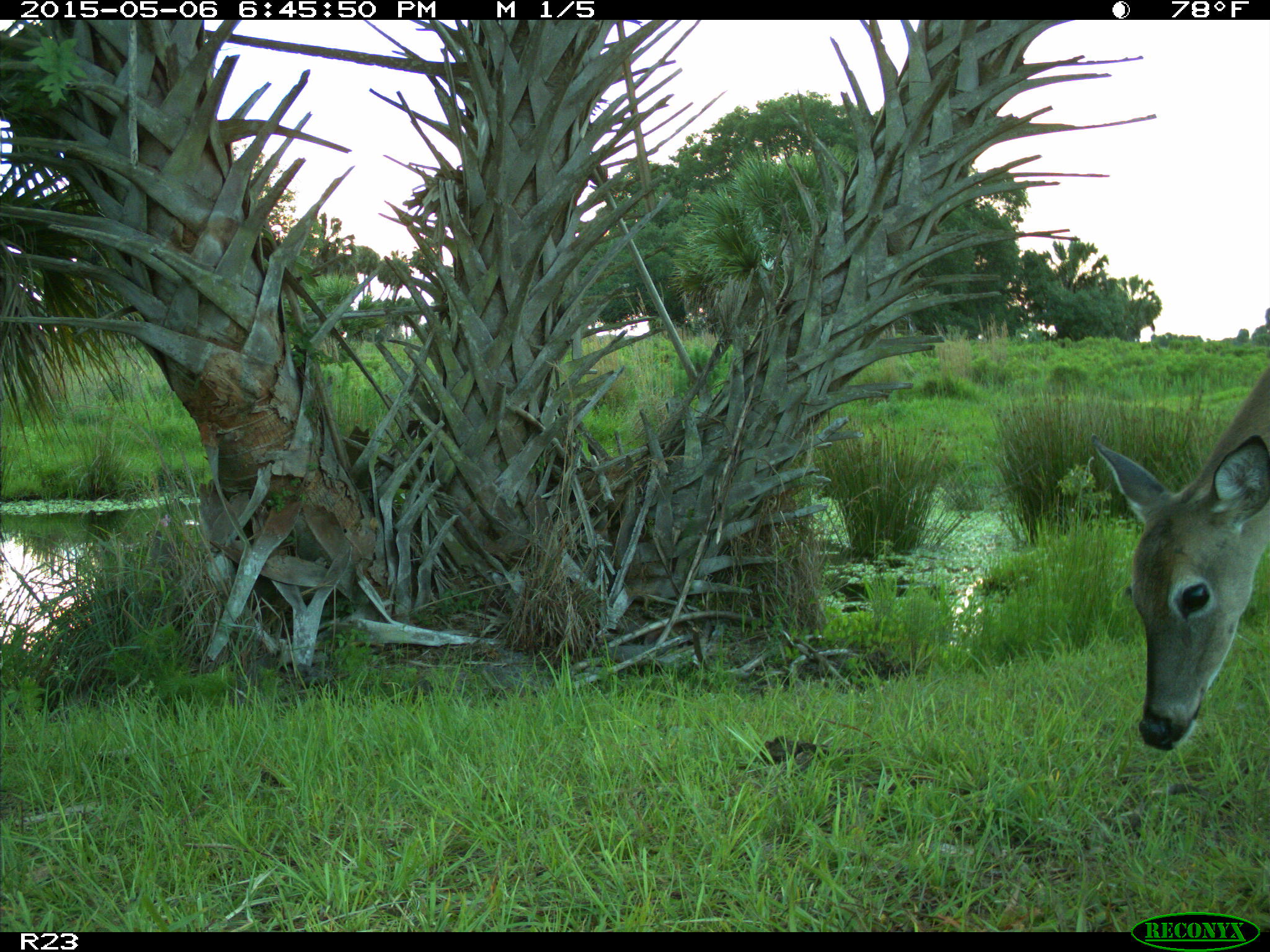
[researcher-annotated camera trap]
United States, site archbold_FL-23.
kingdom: Animalia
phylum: Chordata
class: Mammalia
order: Artiodactyla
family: Bovidae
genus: Bos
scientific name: Bos taurus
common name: domestic cow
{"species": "Bos taurus (domestic cow)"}